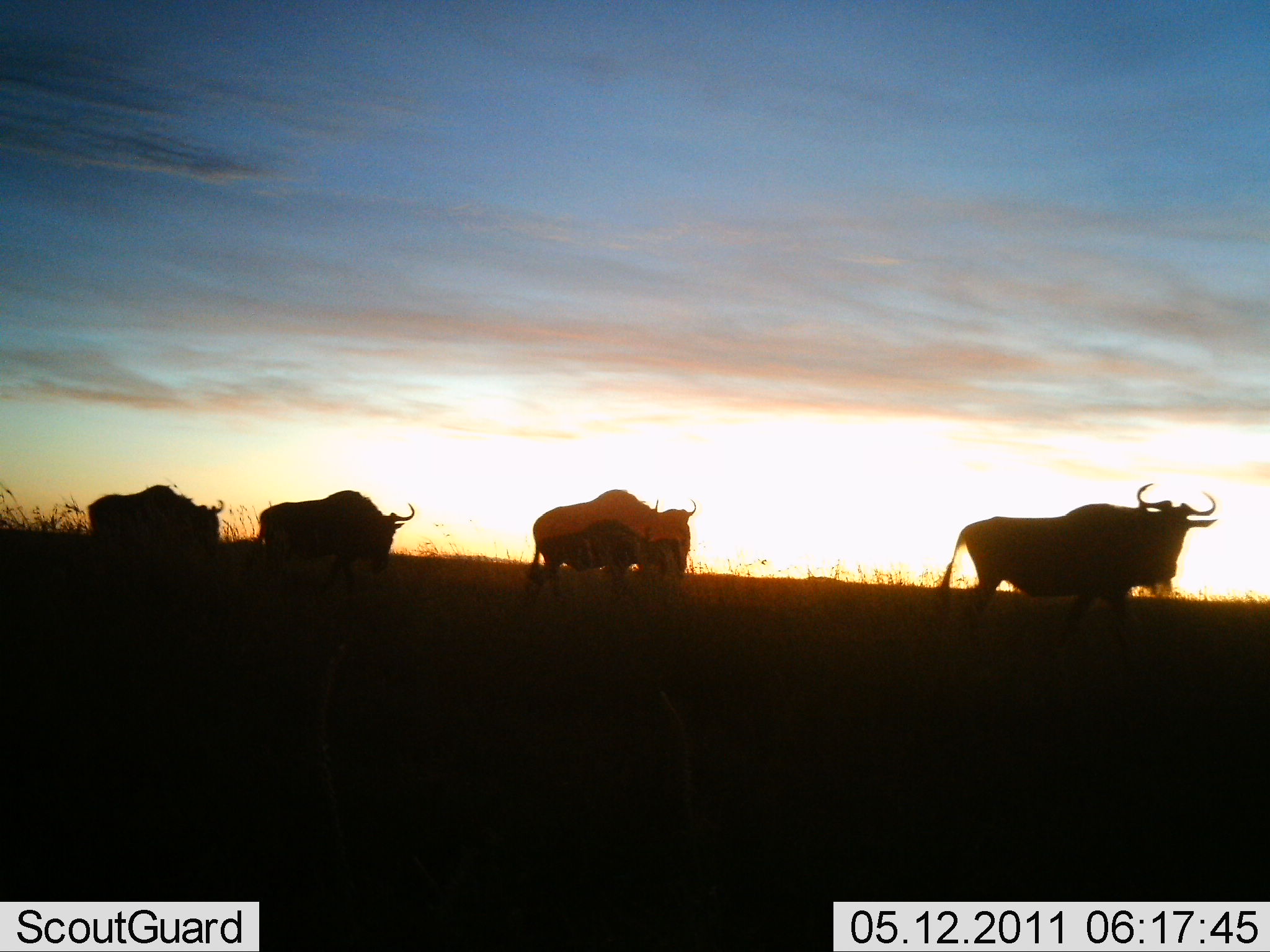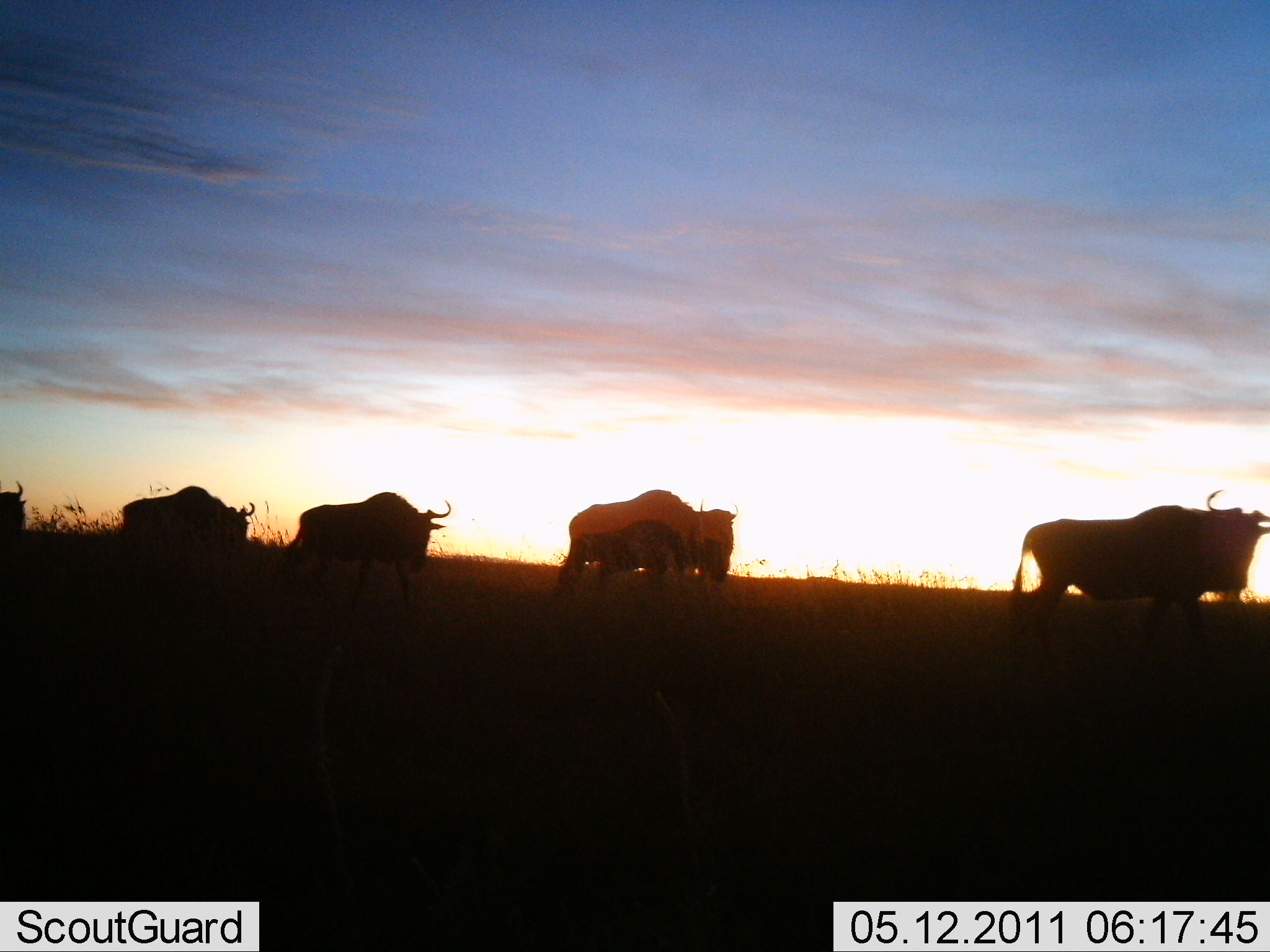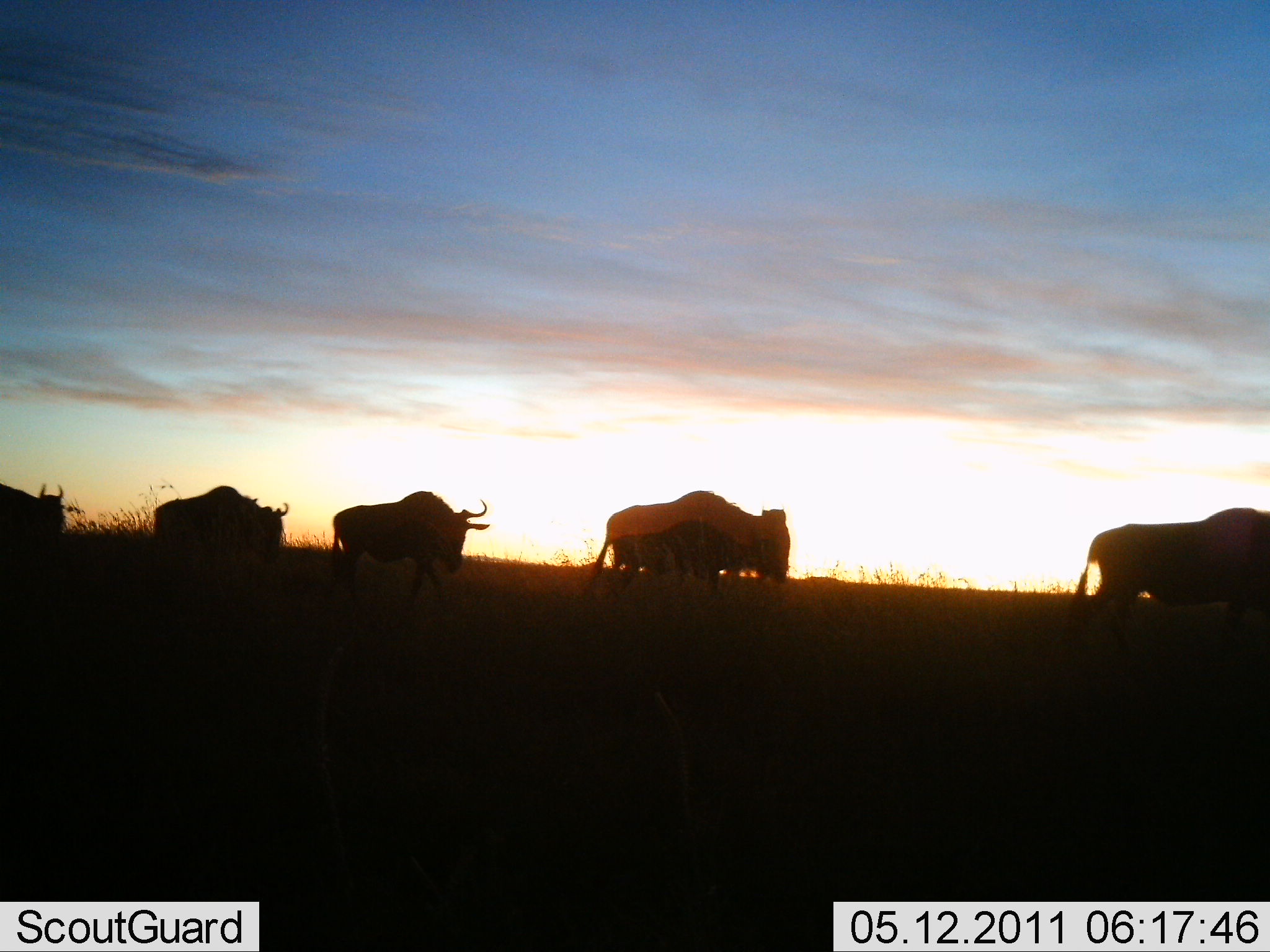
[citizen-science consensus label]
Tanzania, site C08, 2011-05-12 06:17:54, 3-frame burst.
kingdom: Animalia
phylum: Chordata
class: Mammalia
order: Artiodactyla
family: Bovidae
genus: Connochaetes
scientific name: Connochaetes taurinus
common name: blue wildebeest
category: wildebeest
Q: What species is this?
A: Wildebeest (blue wildebeest) (Connochaetes taurinus).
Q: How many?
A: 5.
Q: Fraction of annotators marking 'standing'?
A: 0%.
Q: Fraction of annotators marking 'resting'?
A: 0%.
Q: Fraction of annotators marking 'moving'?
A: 100%.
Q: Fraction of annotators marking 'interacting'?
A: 0%.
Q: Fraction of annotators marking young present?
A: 0%.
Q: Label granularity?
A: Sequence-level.